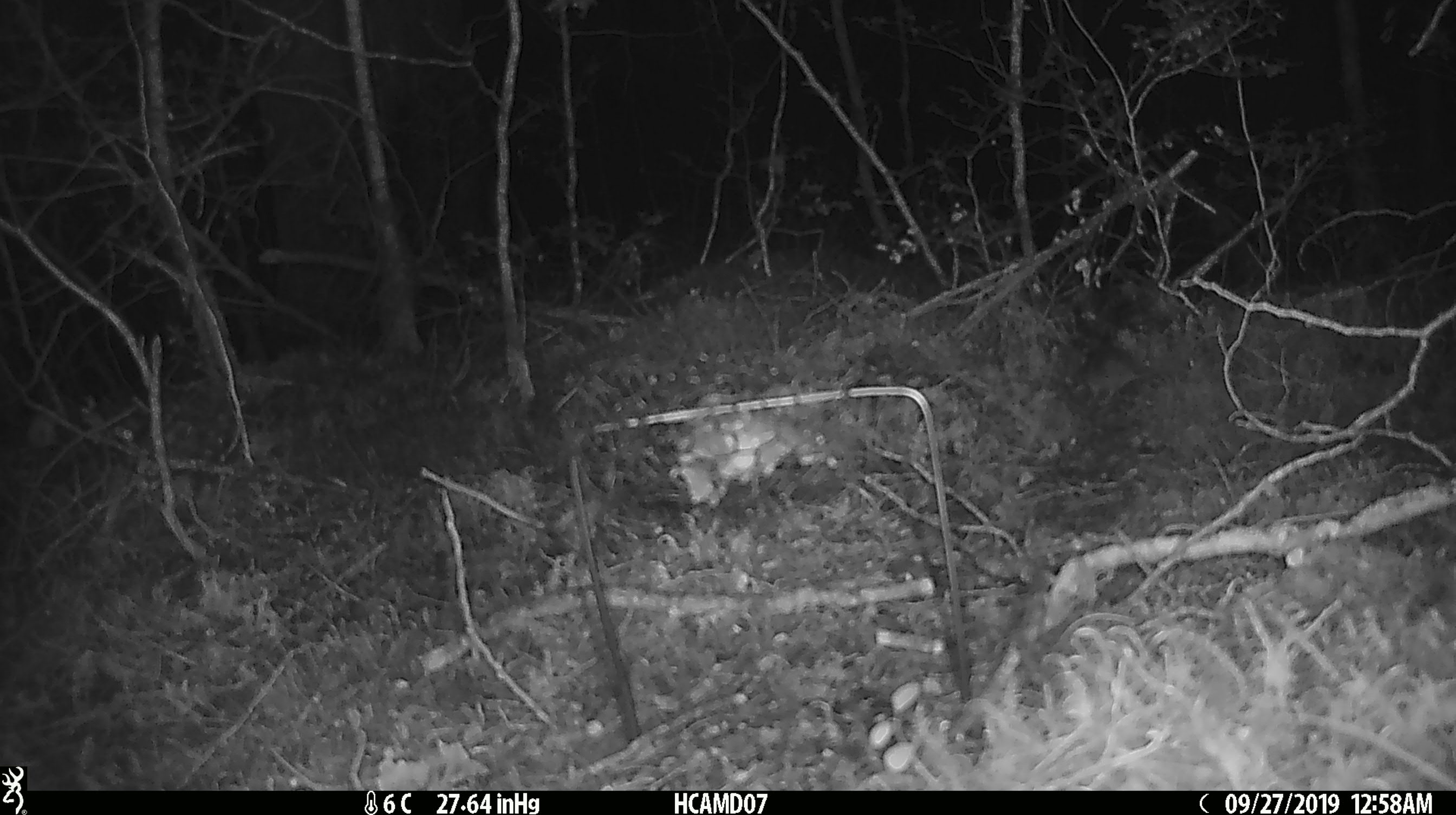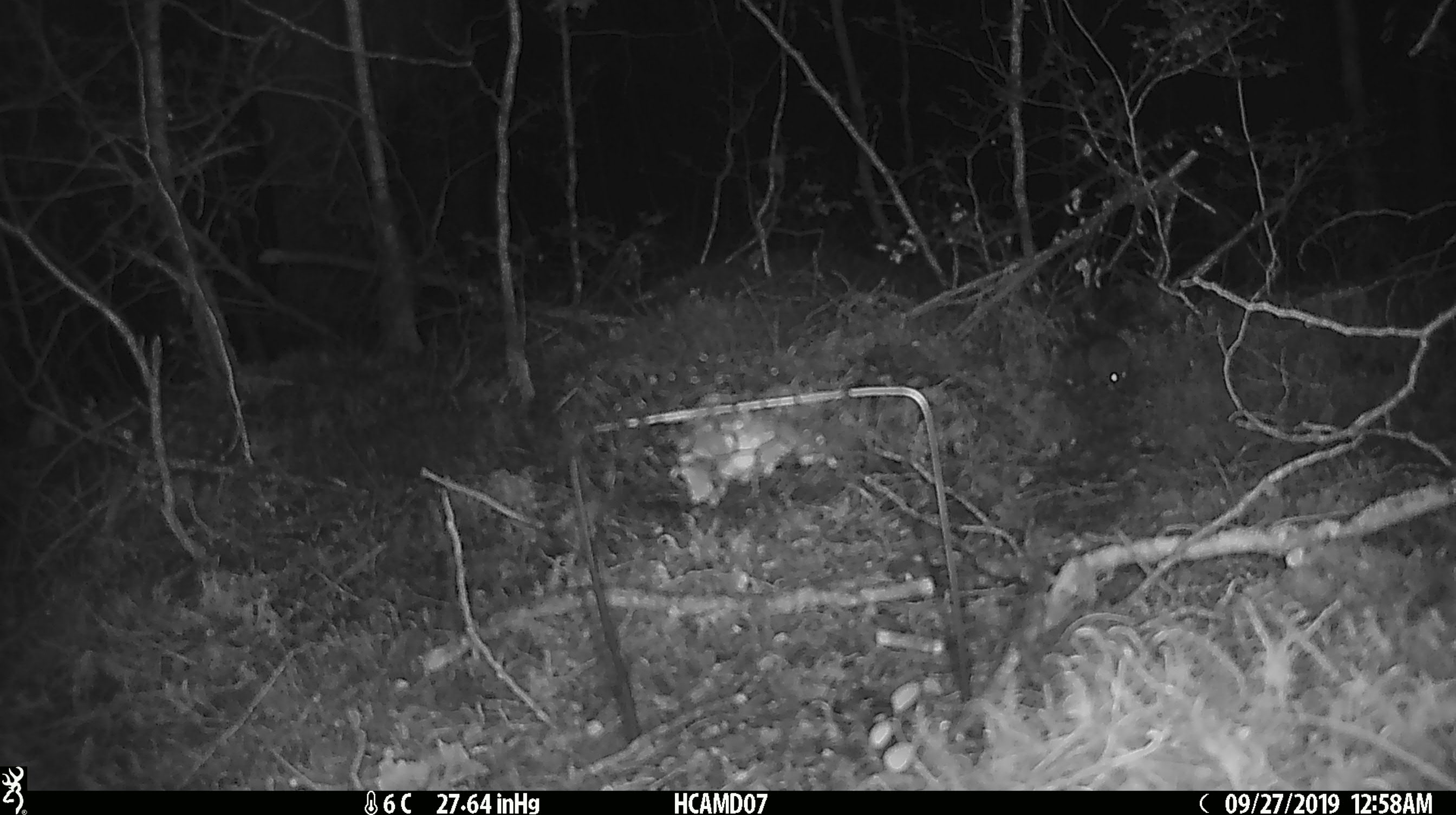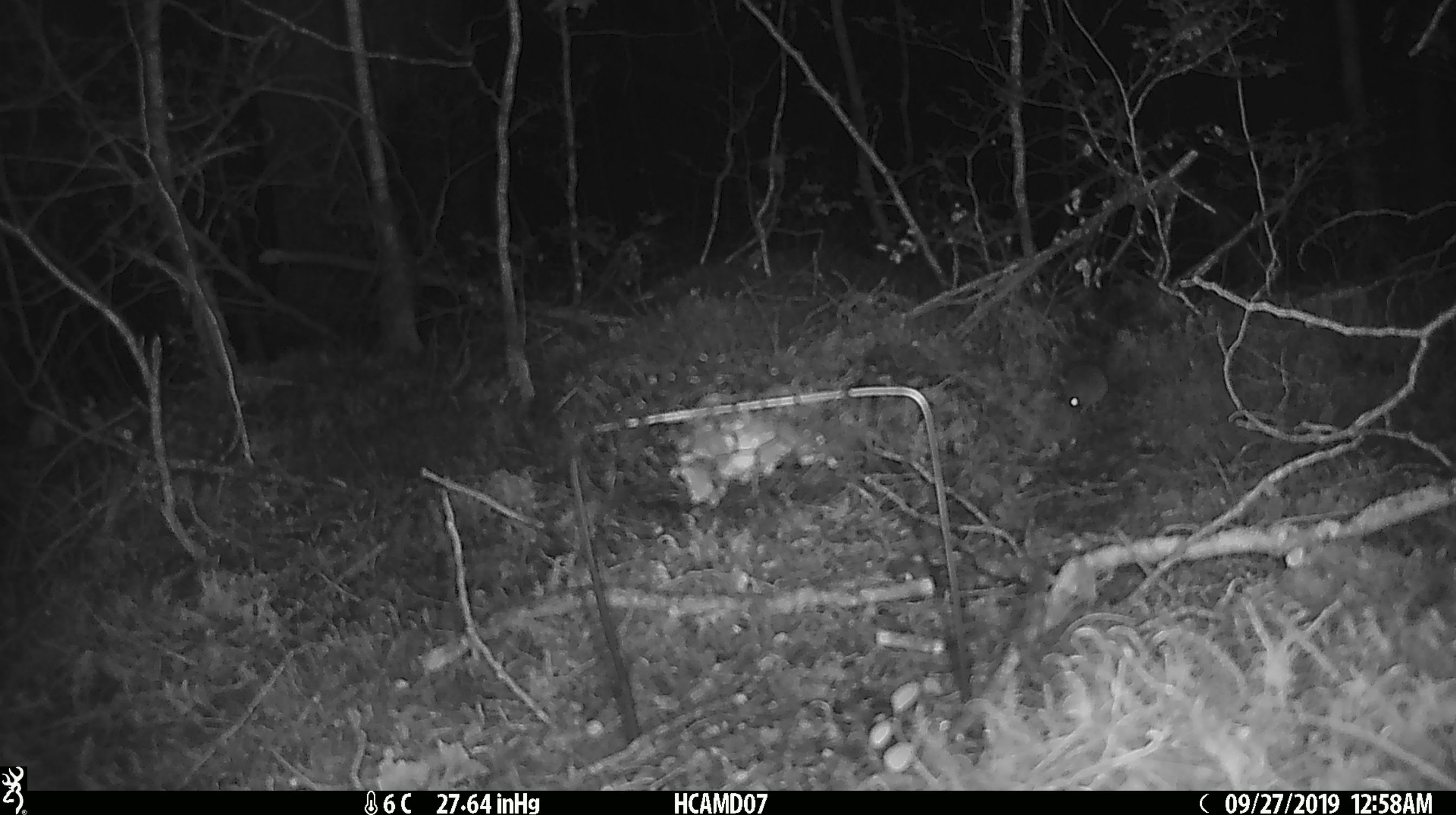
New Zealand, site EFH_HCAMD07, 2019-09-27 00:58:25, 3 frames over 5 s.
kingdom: Animalia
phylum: Chordata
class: Mammalia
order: Rodentia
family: Muridae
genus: Mus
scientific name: Mus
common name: mouse